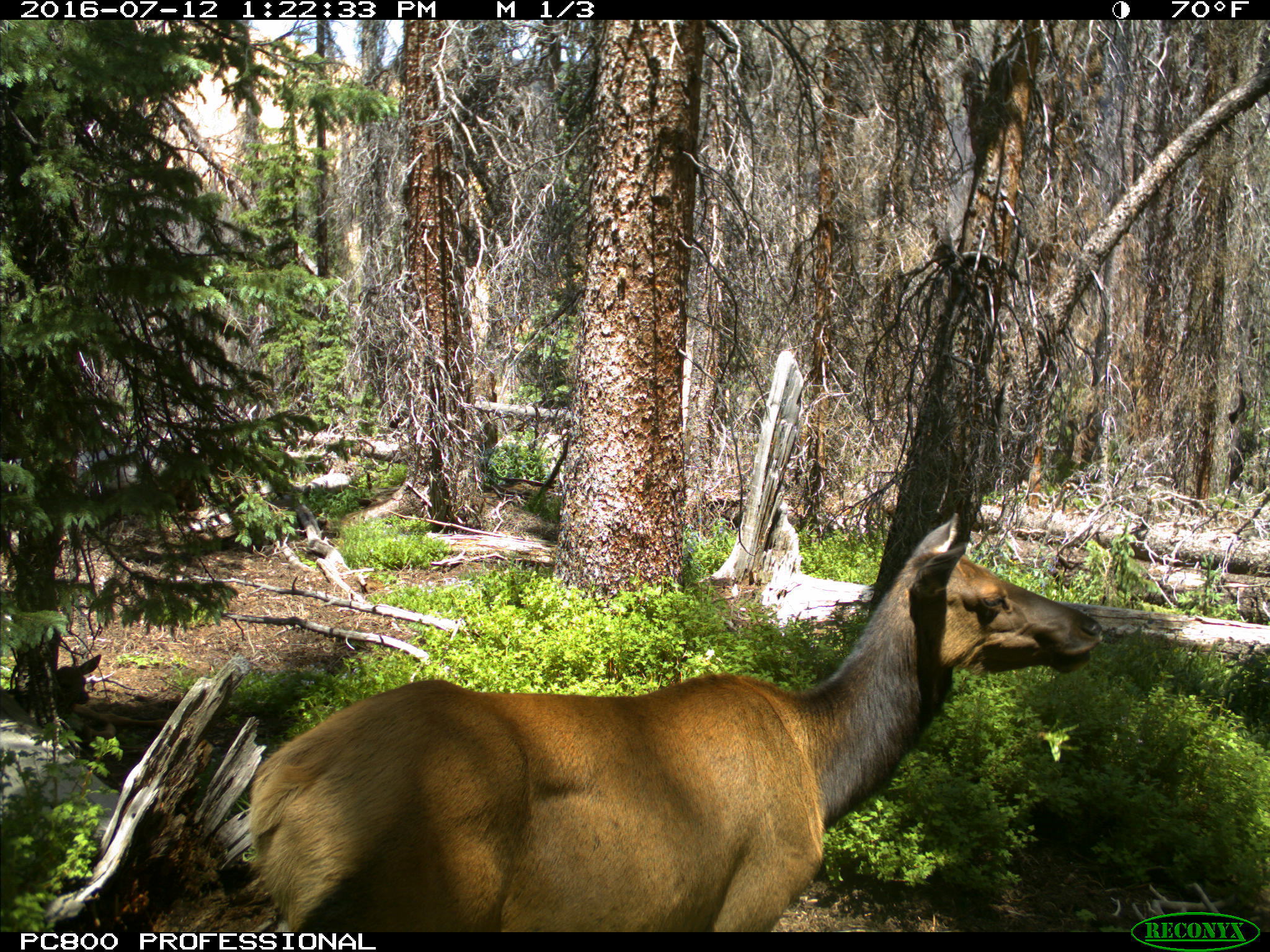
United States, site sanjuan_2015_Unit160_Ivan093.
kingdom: Animalia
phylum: Chordata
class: Mammalia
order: Artiodactyla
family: Cervidae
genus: Cervus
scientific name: Cervus elaphus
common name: red deer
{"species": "Cervus elaphus (red deer)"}